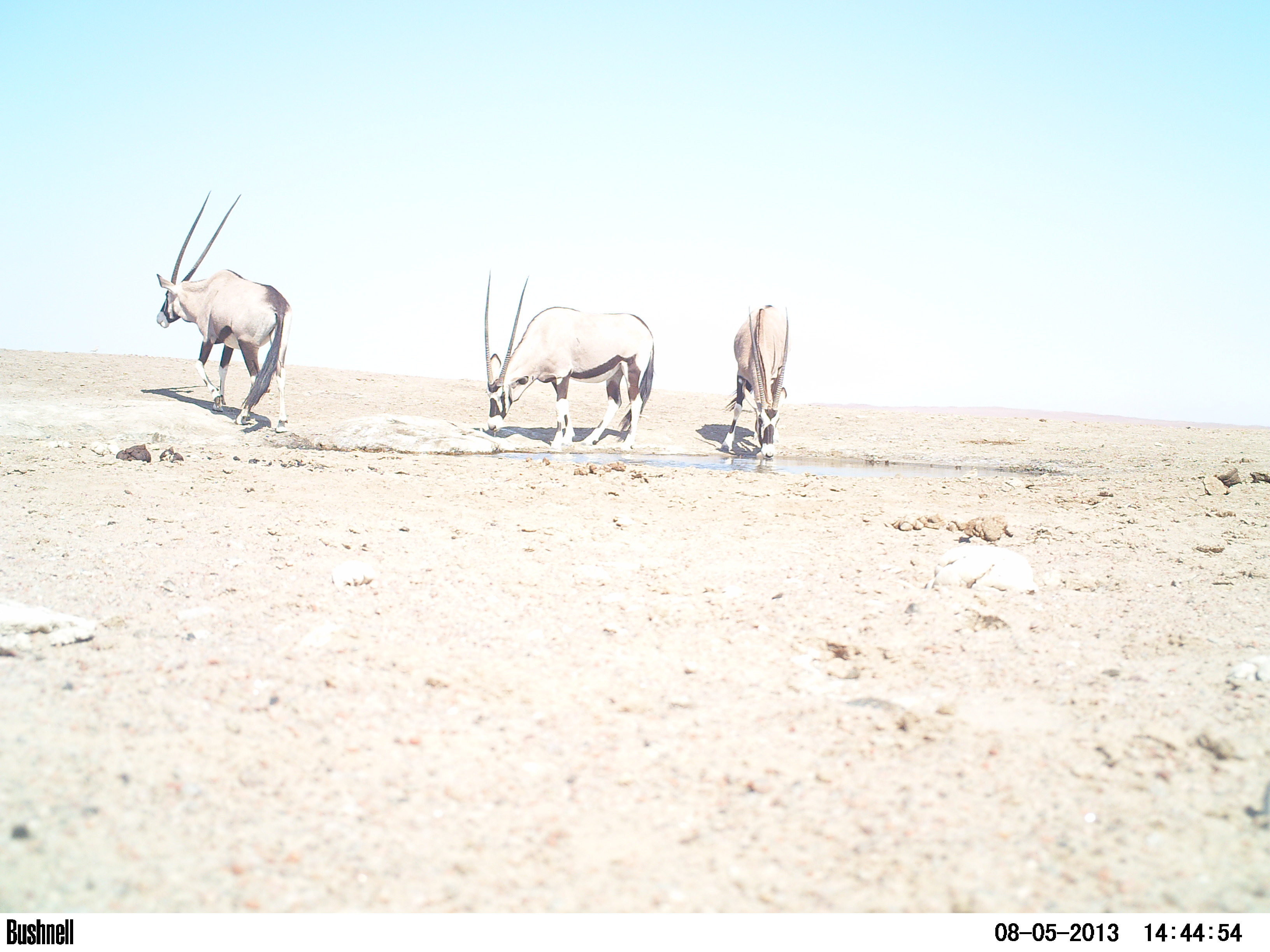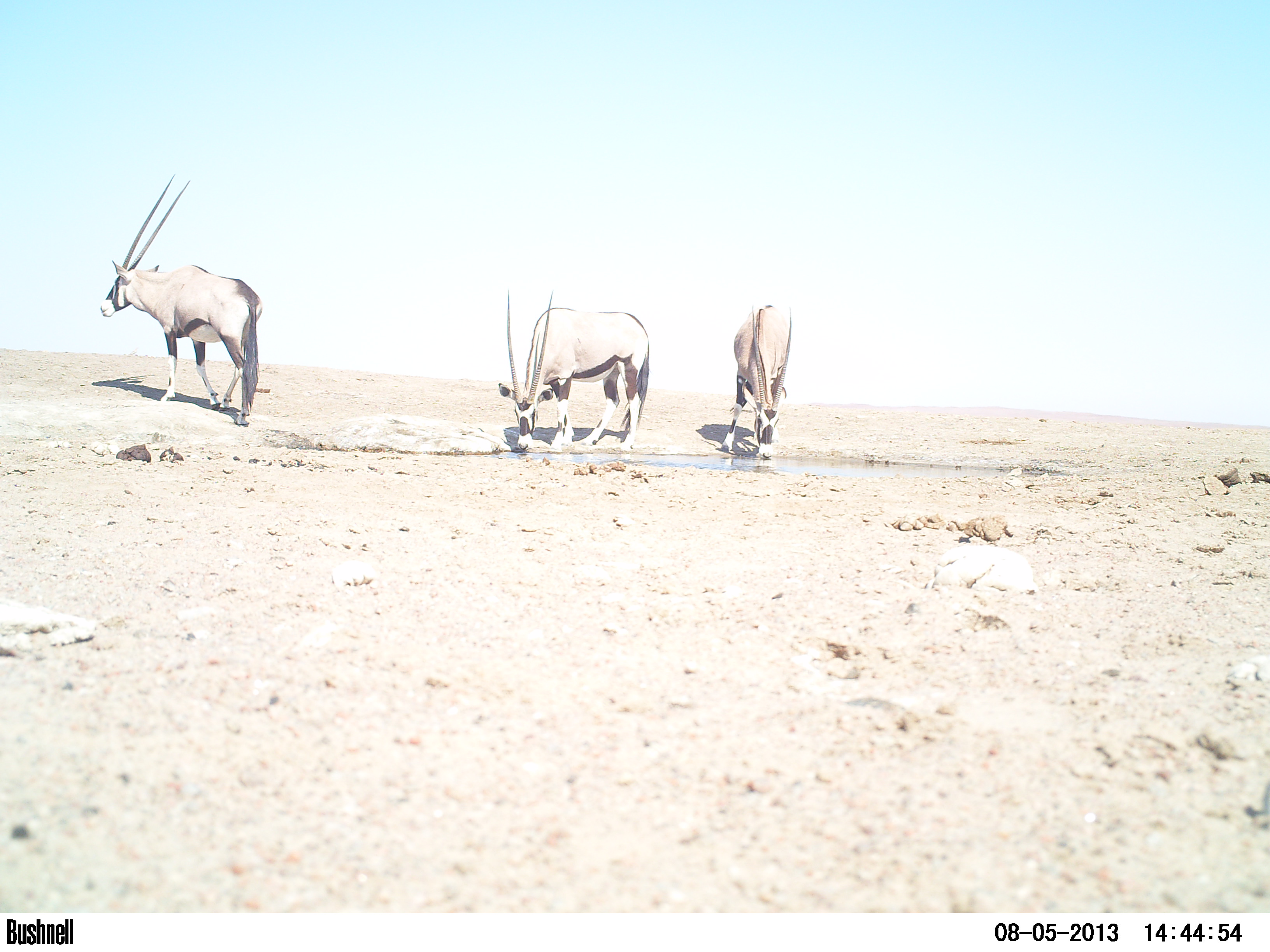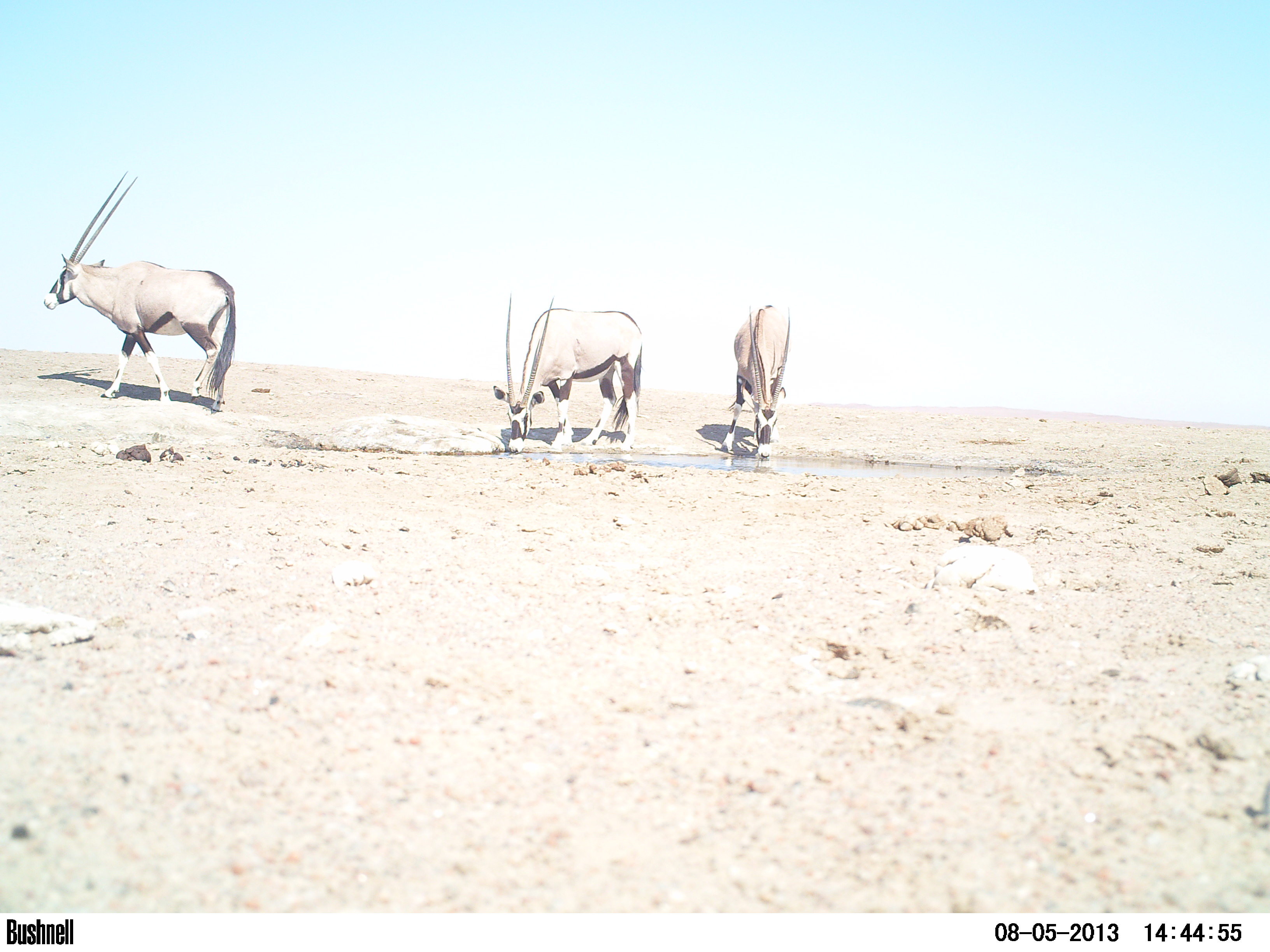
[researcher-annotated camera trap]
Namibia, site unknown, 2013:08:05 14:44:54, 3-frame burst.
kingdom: Animalia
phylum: Chordata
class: Mammalia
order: Artiodactyla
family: Bovidae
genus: Oryx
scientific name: Oryx gazella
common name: gemsbok